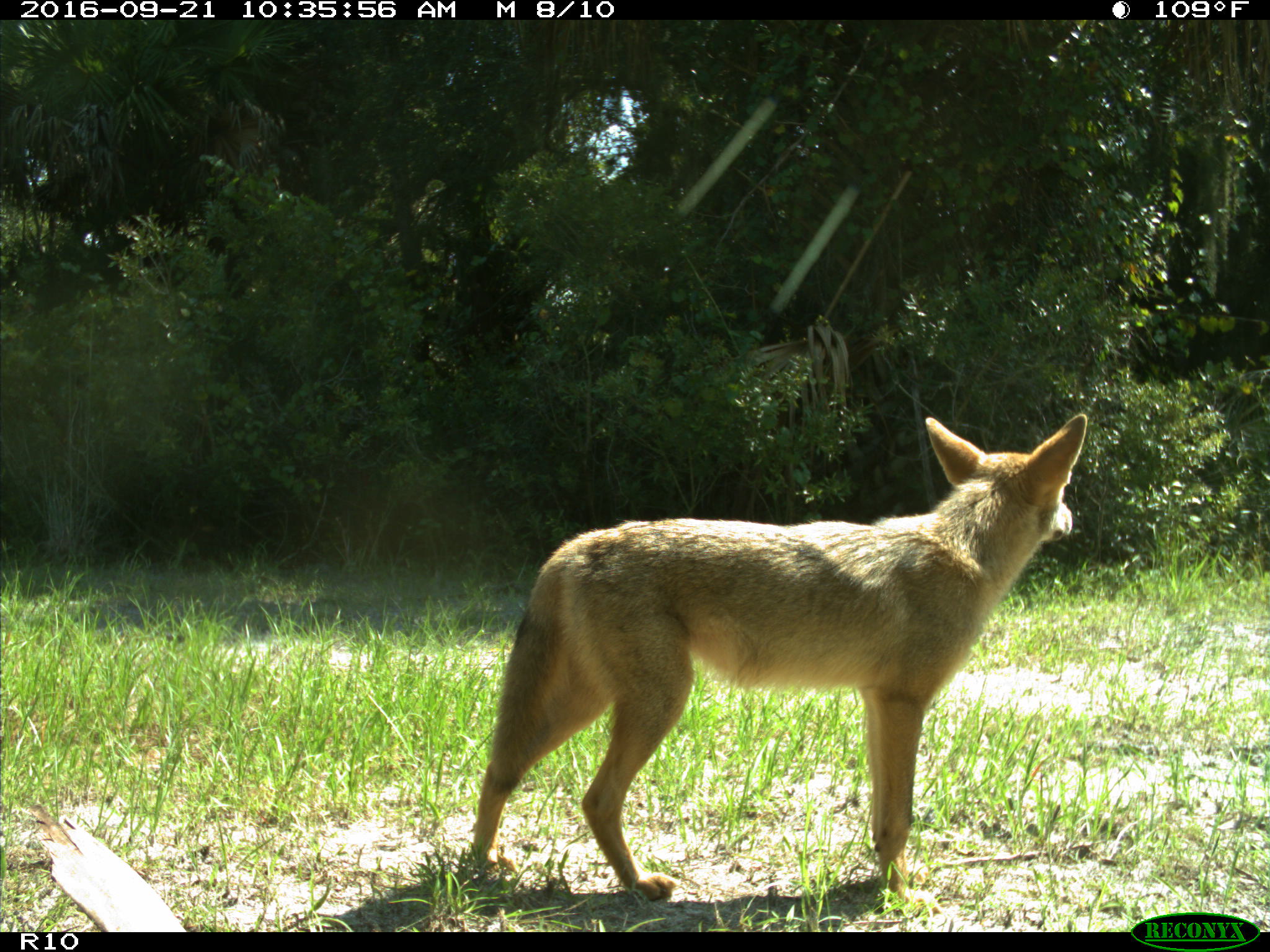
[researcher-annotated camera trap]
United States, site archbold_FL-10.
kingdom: Animalia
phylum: Chordata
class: Mammalia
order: Carnivora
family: Canidae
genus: Canis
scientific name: Canis latrans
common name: coyote